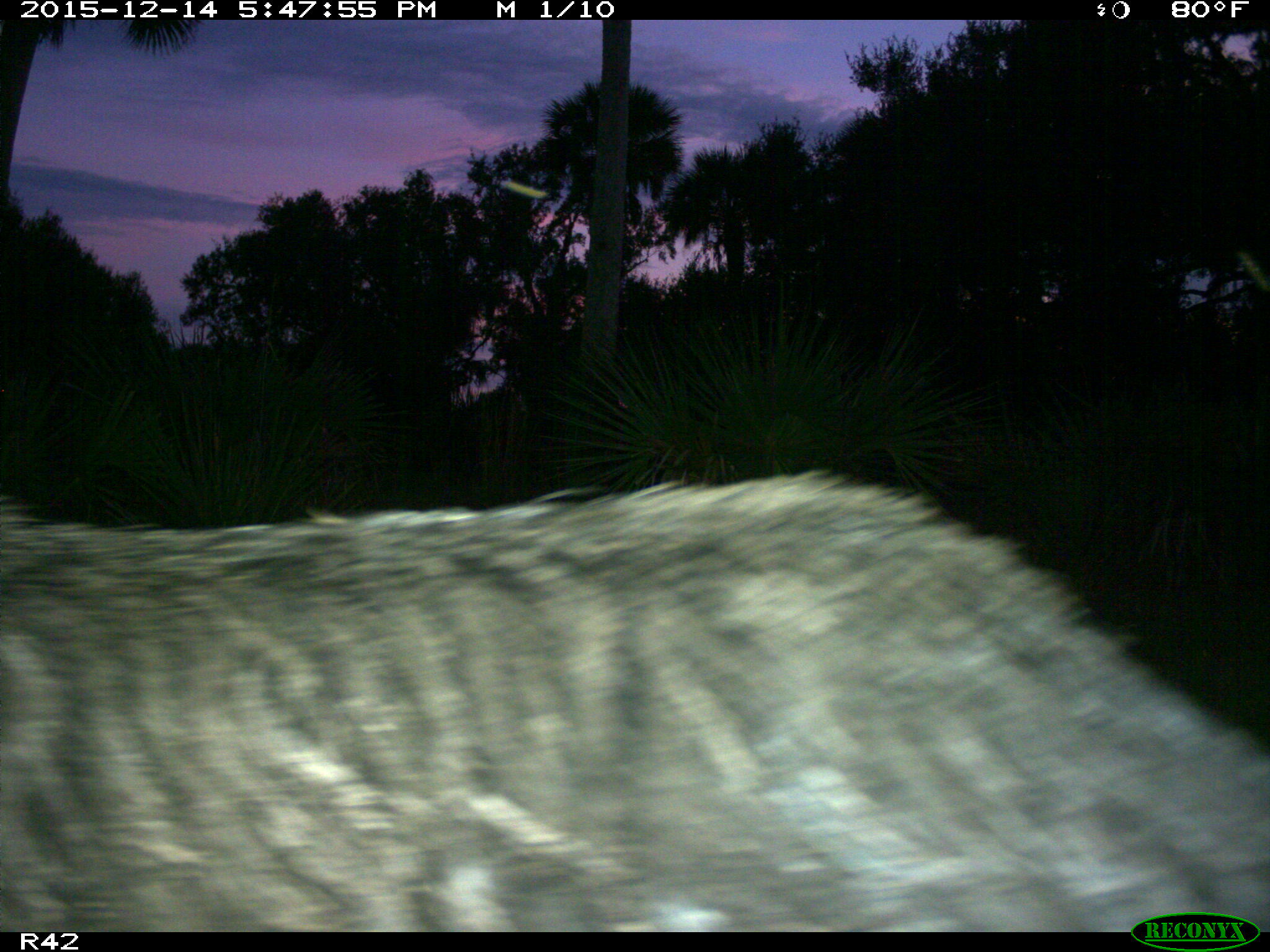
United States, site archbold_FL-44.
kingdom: Animalia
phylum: Chordata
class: Mammalia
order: Artiodactyla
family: Suidae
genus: Sus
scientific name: Sus scrofa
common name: wild boar